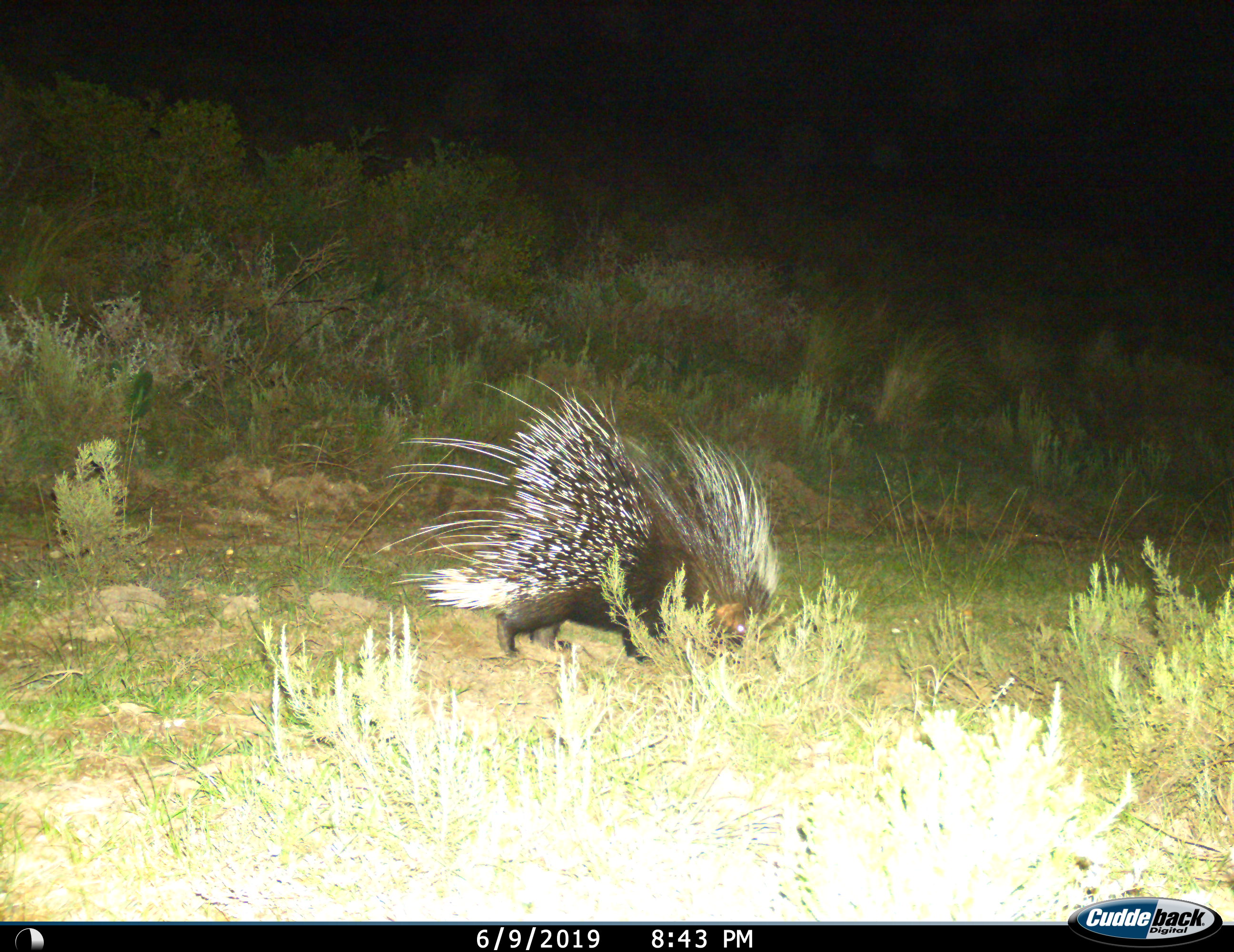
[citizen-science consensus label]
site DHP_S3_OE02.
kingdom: Animalia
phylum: Chordata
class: Mammalia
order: Rodentia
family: Hystricidae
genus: Hystrix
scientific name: Hystrix cristata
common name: crested porcupine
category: porcupine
Porcupine (crested porcupine) (Hystrix cristata), count 1. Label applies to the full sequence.